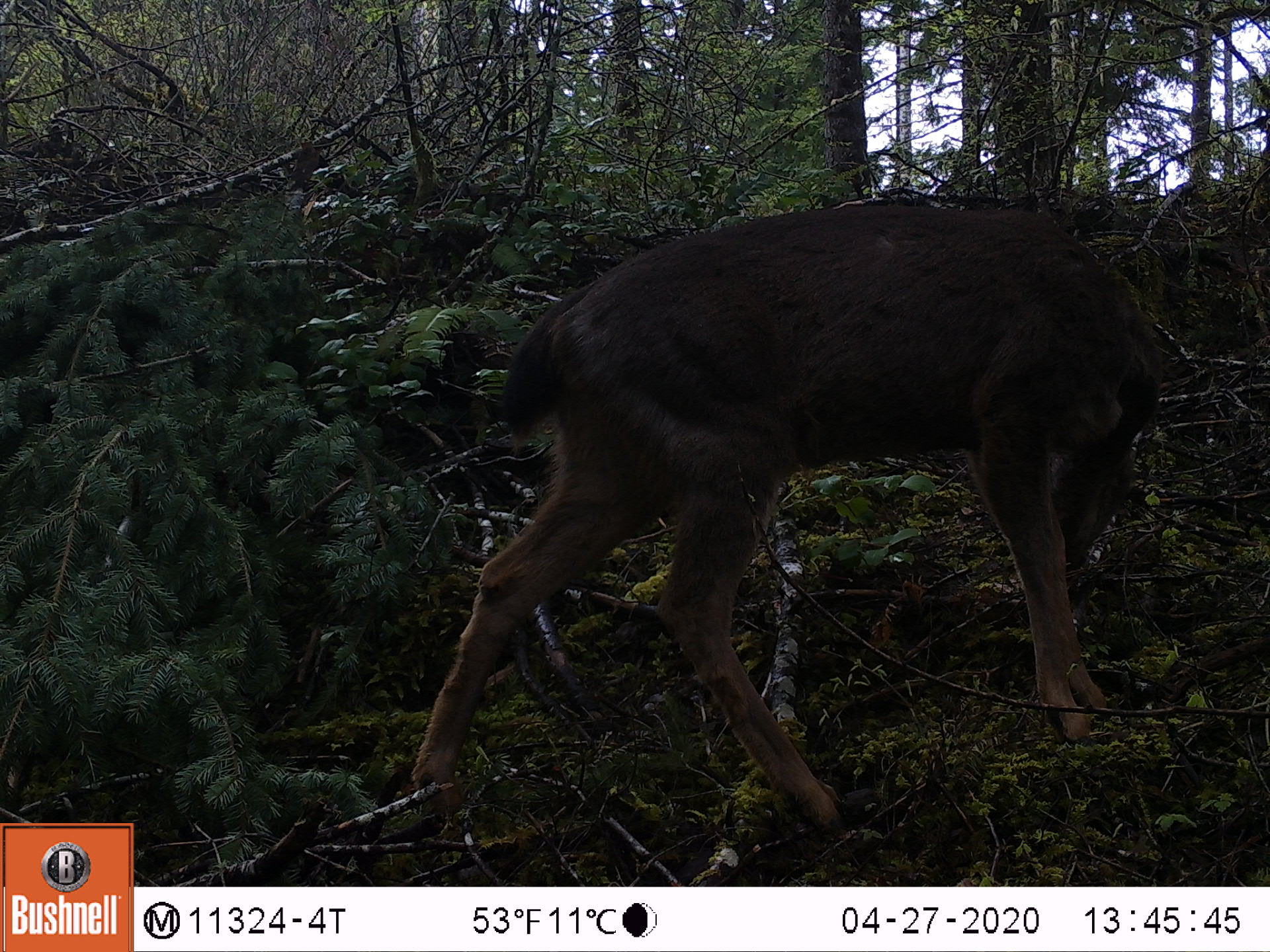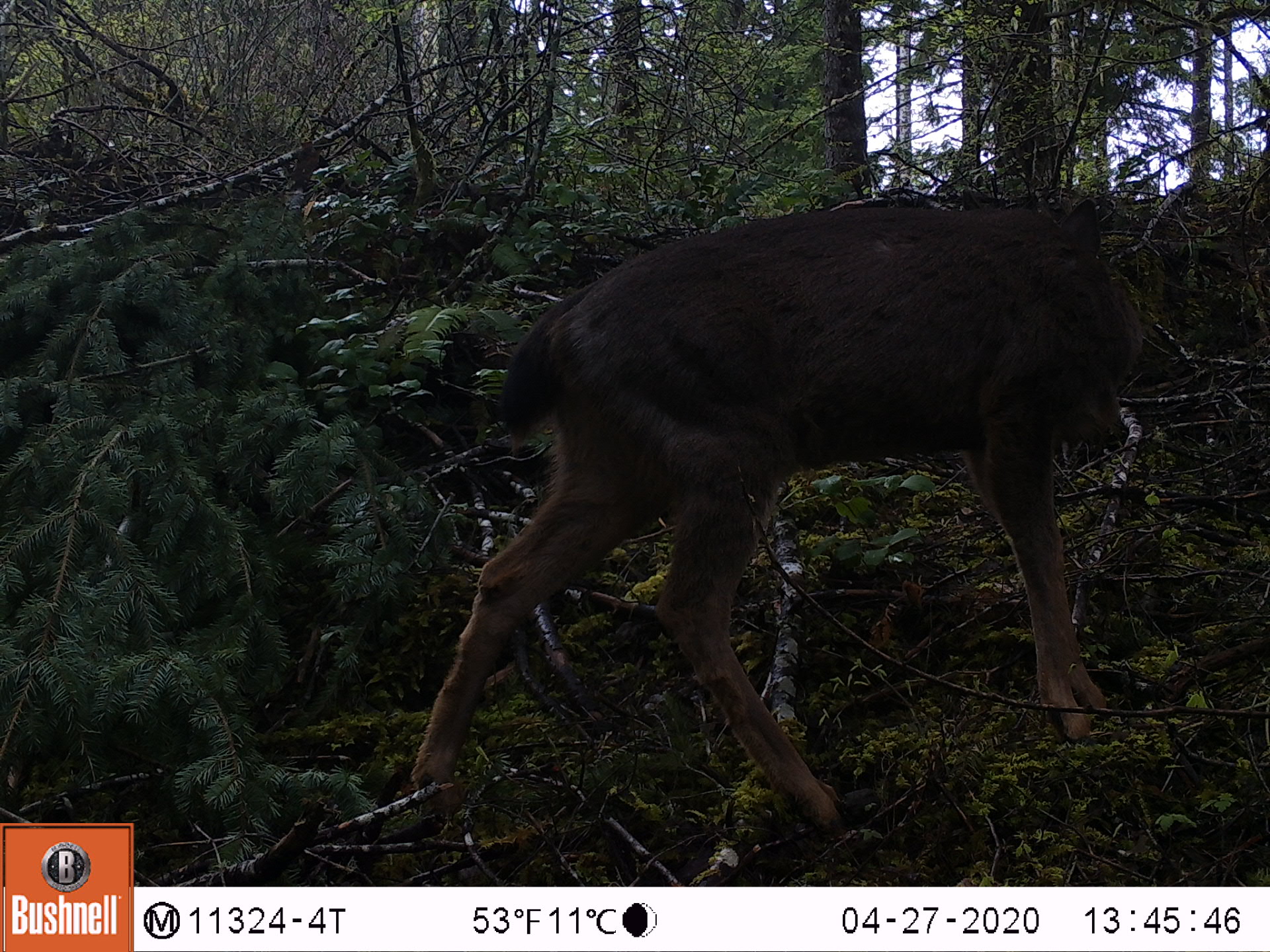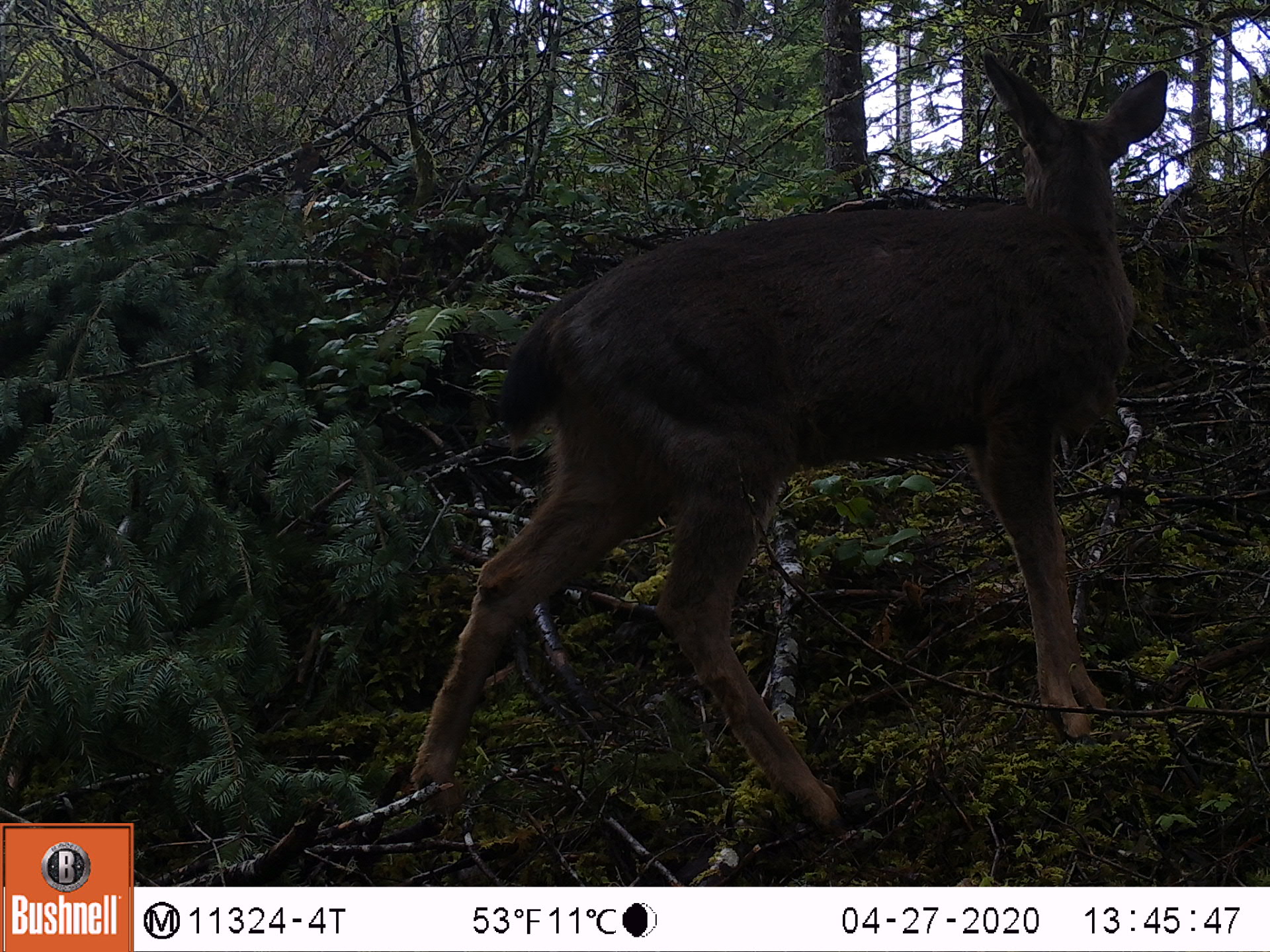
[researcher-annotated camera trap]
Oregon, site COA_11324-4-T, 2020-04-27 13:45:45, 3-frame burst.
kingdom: Animalia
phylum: Chordata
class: Mammalia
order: Artiodactyla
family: Cervidae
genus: Odocoileus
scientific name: Odocoileus hemionus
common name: black-tailed deer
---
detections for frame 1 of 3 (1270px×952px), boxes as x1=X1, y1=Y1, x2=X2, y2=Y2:
black-tailed deer: x1=395, y1=197, x2=1158, y2=849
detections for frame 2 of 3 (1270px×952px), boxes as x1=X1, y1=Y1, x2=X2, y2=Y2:
black-tailed deer: x1=386, y1=197, x2=1154, y2=840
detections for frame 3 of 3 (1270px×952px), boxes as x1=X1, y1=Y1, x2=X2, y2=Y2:
black-tailed deer: x1=404, y1=53, x2=1187, y2=845